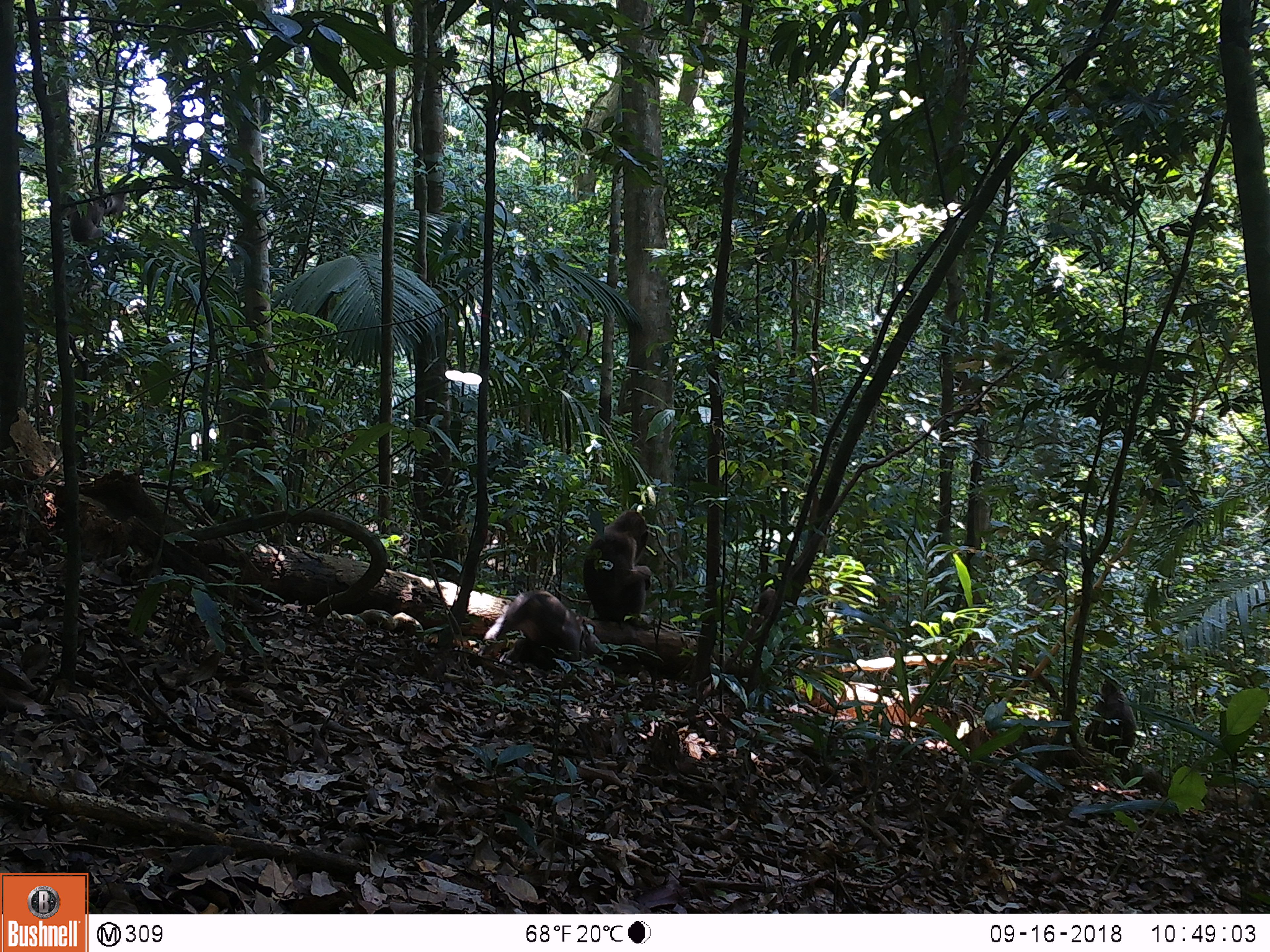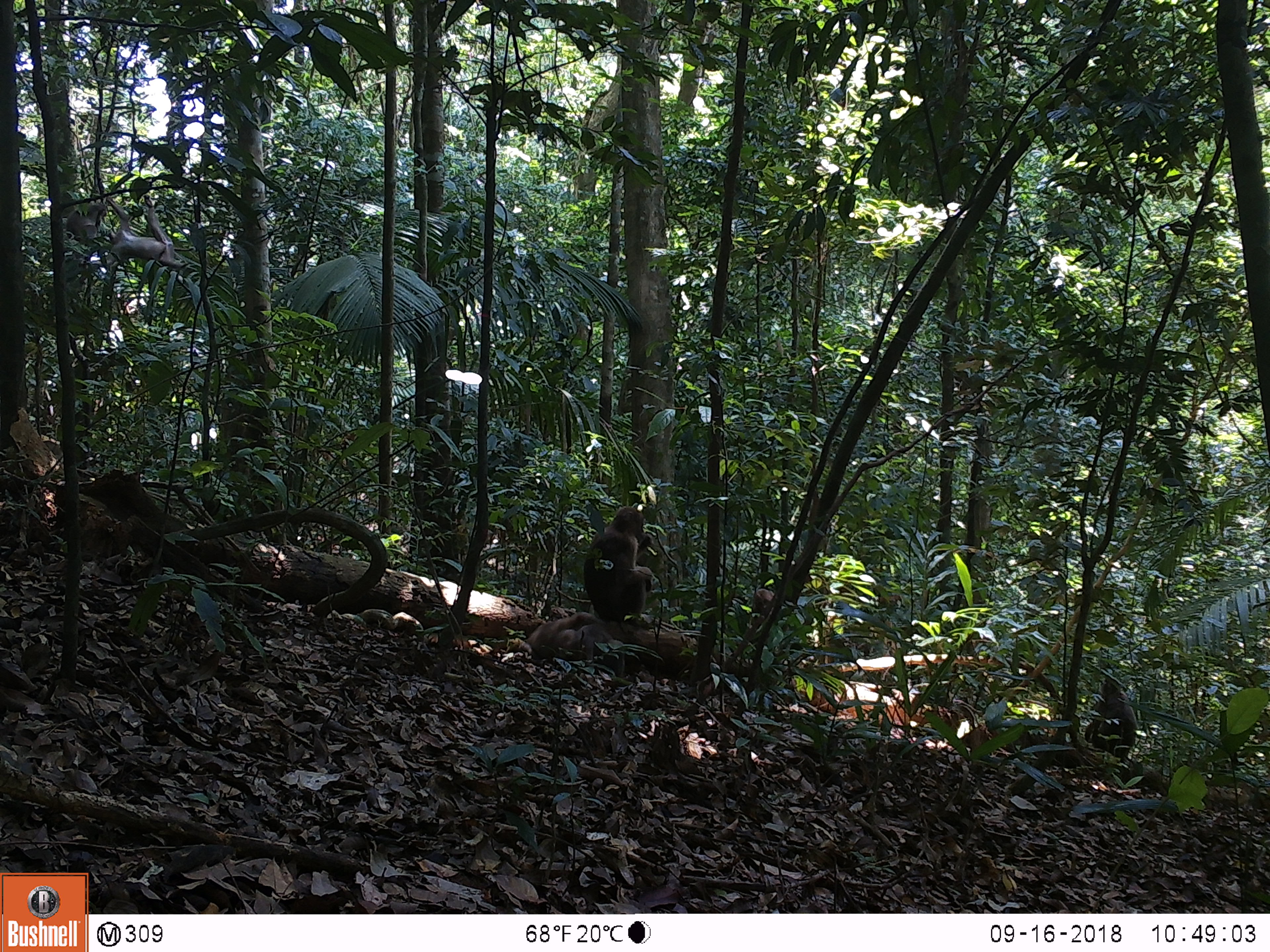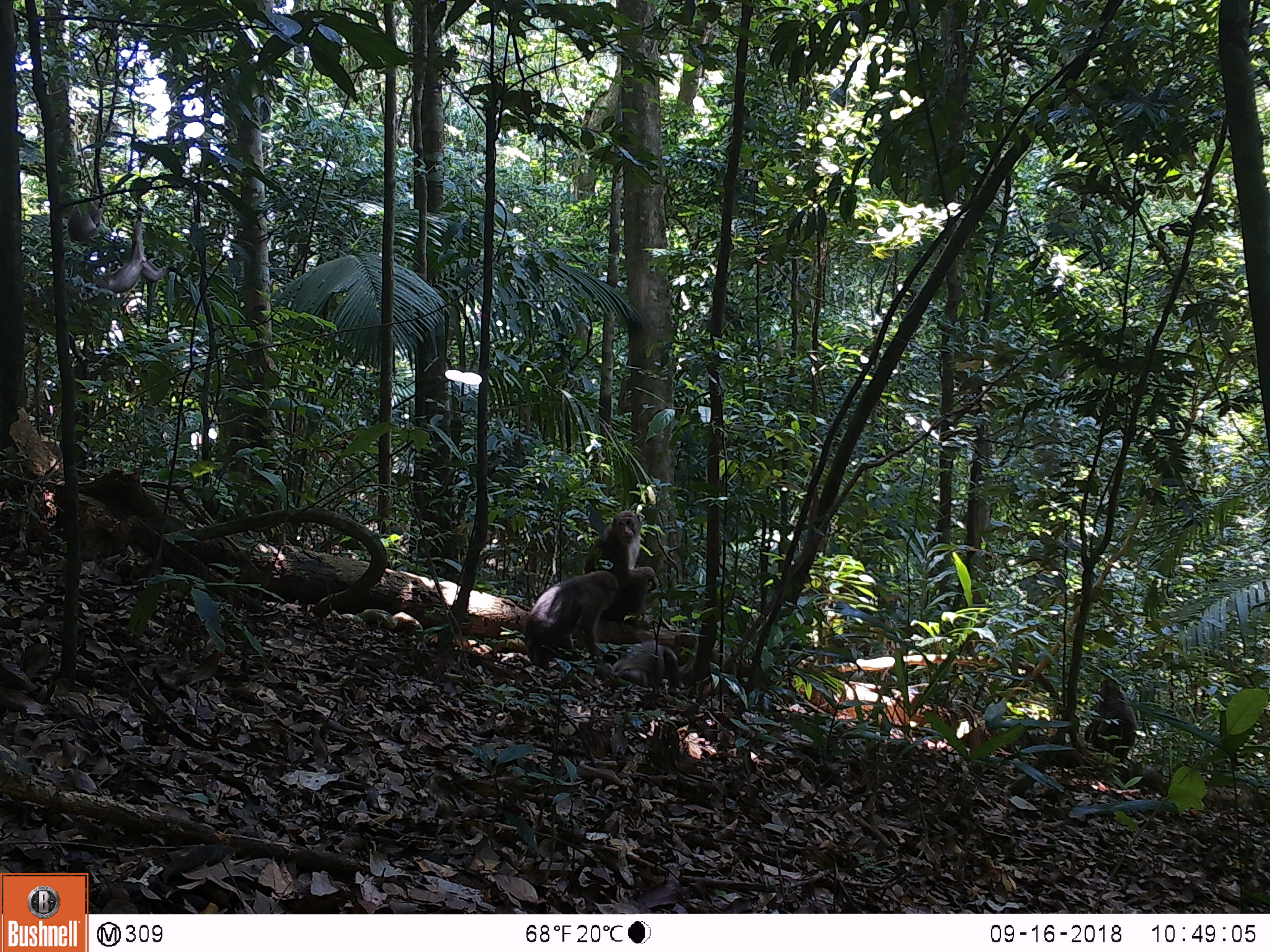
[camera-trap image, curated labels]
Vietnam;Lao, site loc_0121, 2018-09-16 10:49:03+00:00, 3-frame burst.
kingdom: Animalia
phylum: Chordata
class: Mammalia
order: Primates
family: Cercopithecidae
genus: Macaca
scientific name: Macaca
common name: macaques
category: assam or rhesus macaque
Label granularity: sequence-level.